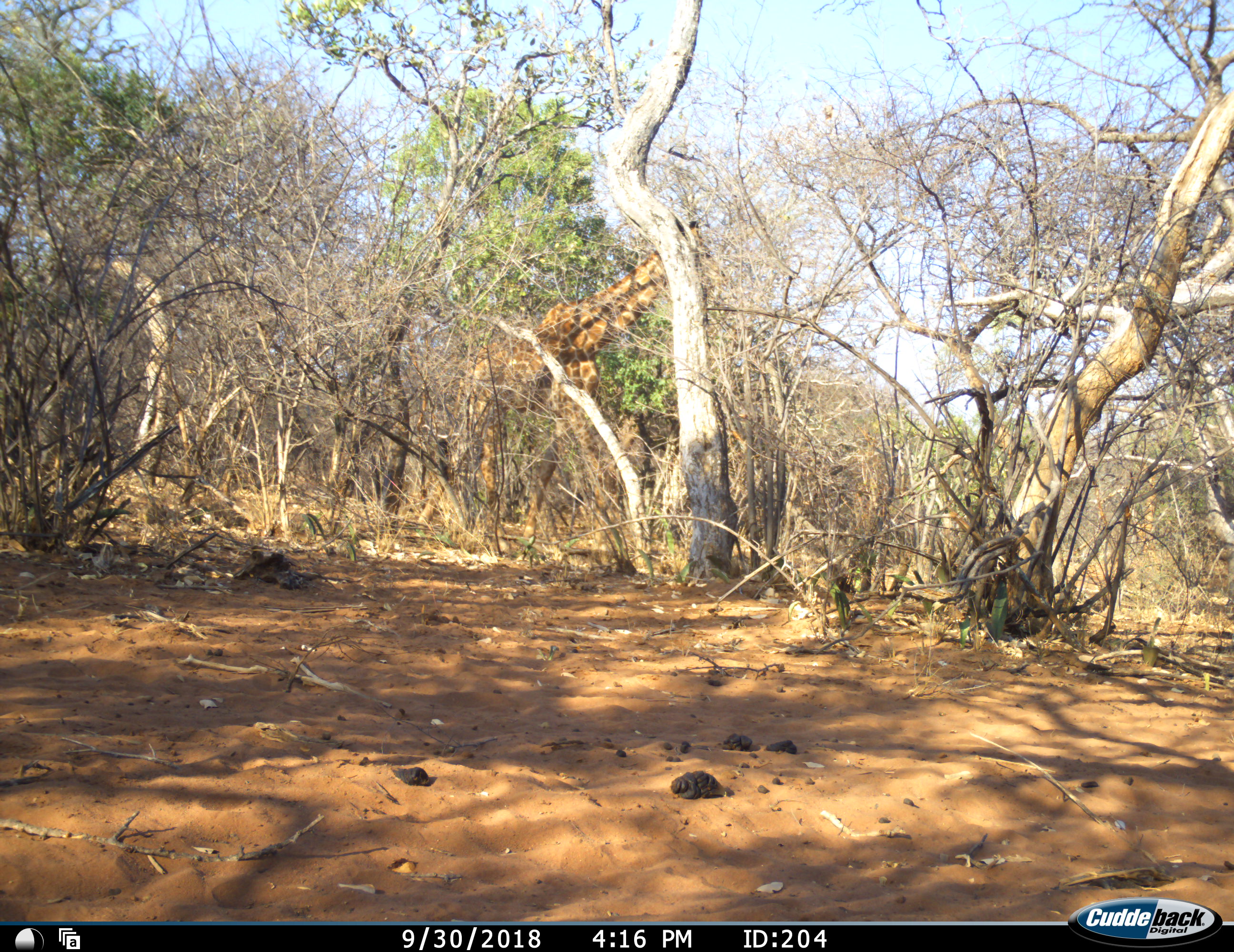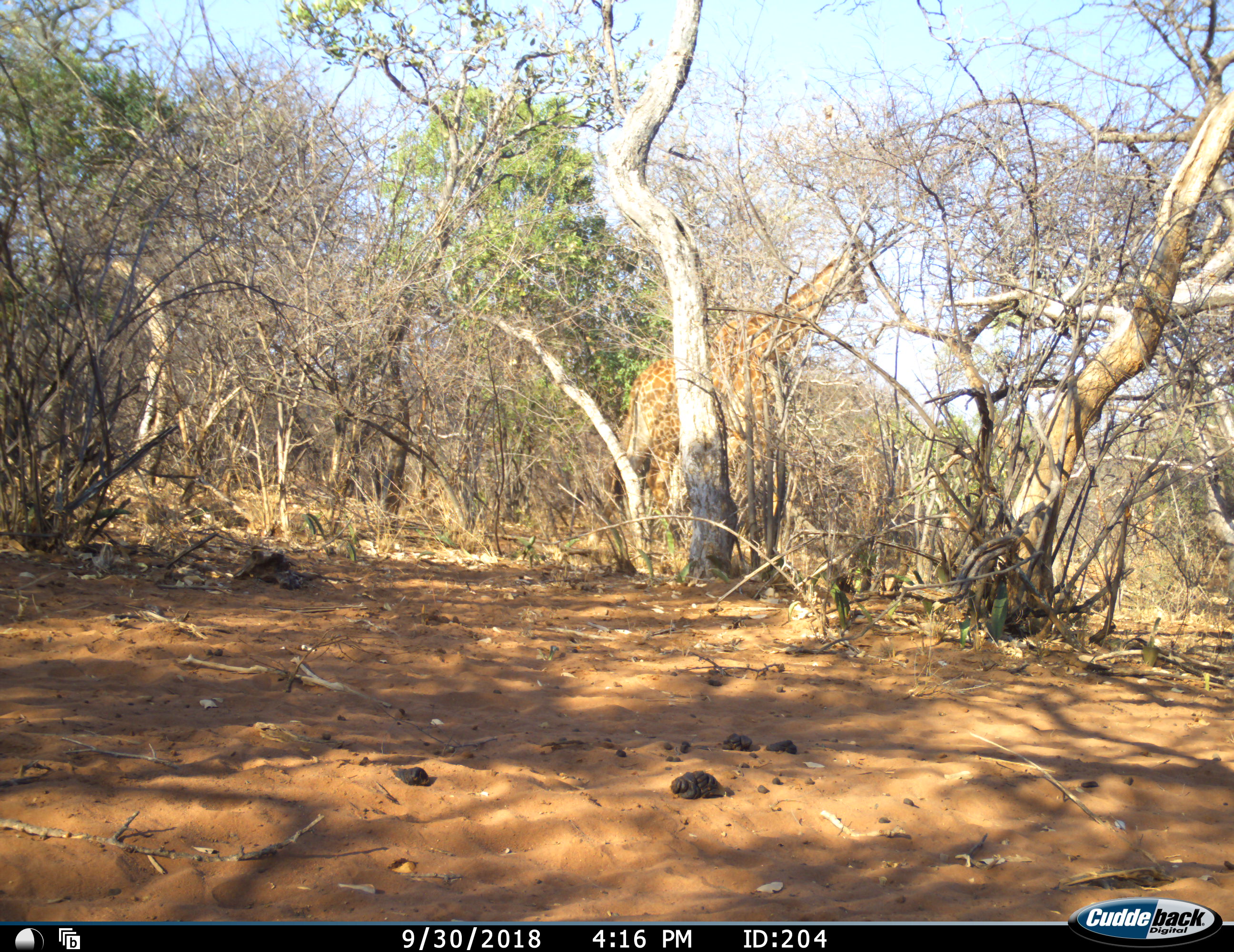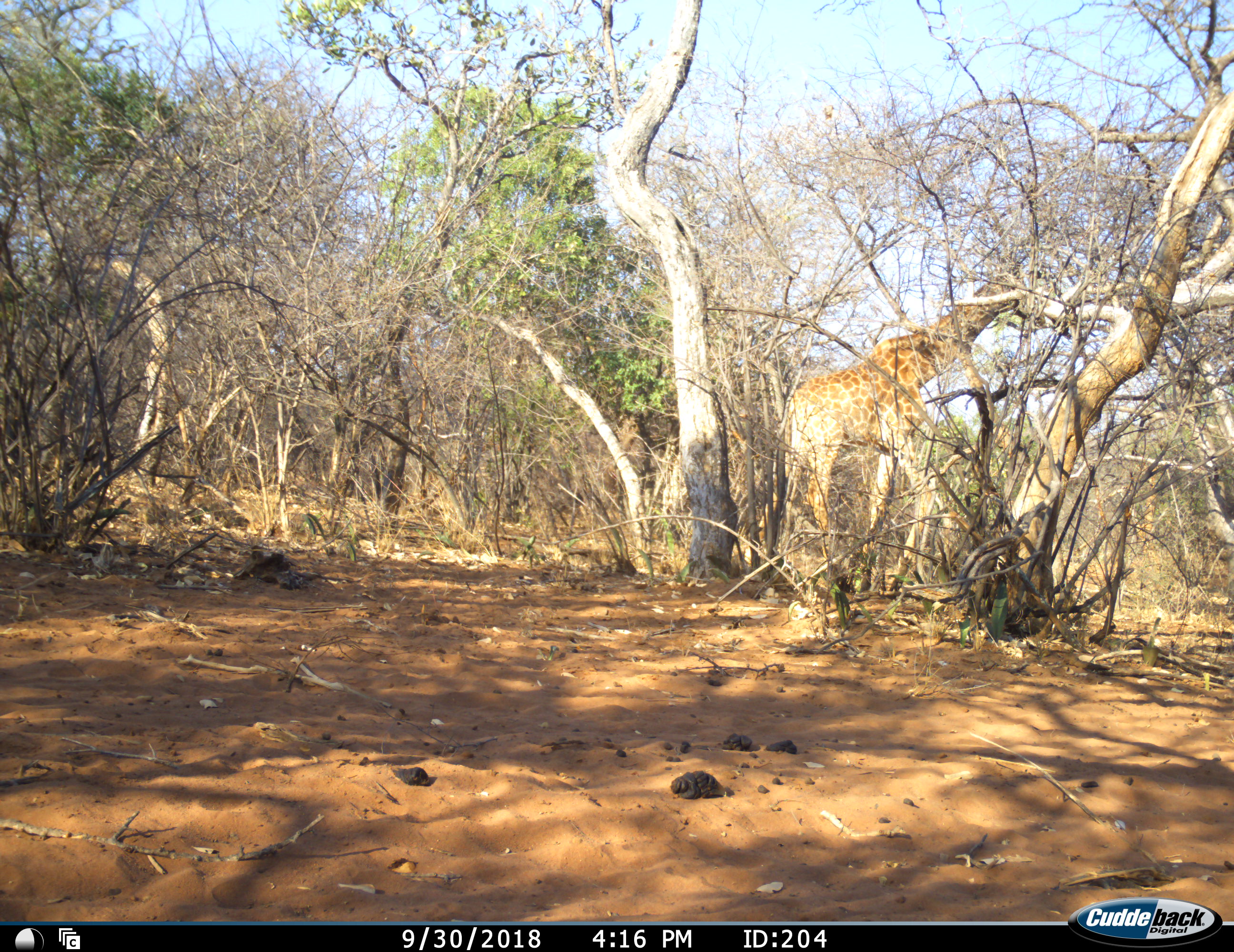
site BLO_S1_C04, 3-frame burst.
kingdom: Animalia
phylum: Chordata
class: Mammalia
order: Artiodactyla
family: Giraffidae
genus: Giraffa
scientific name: Giraffa camelopardalis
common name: giraffe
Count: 1.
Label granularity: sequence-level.